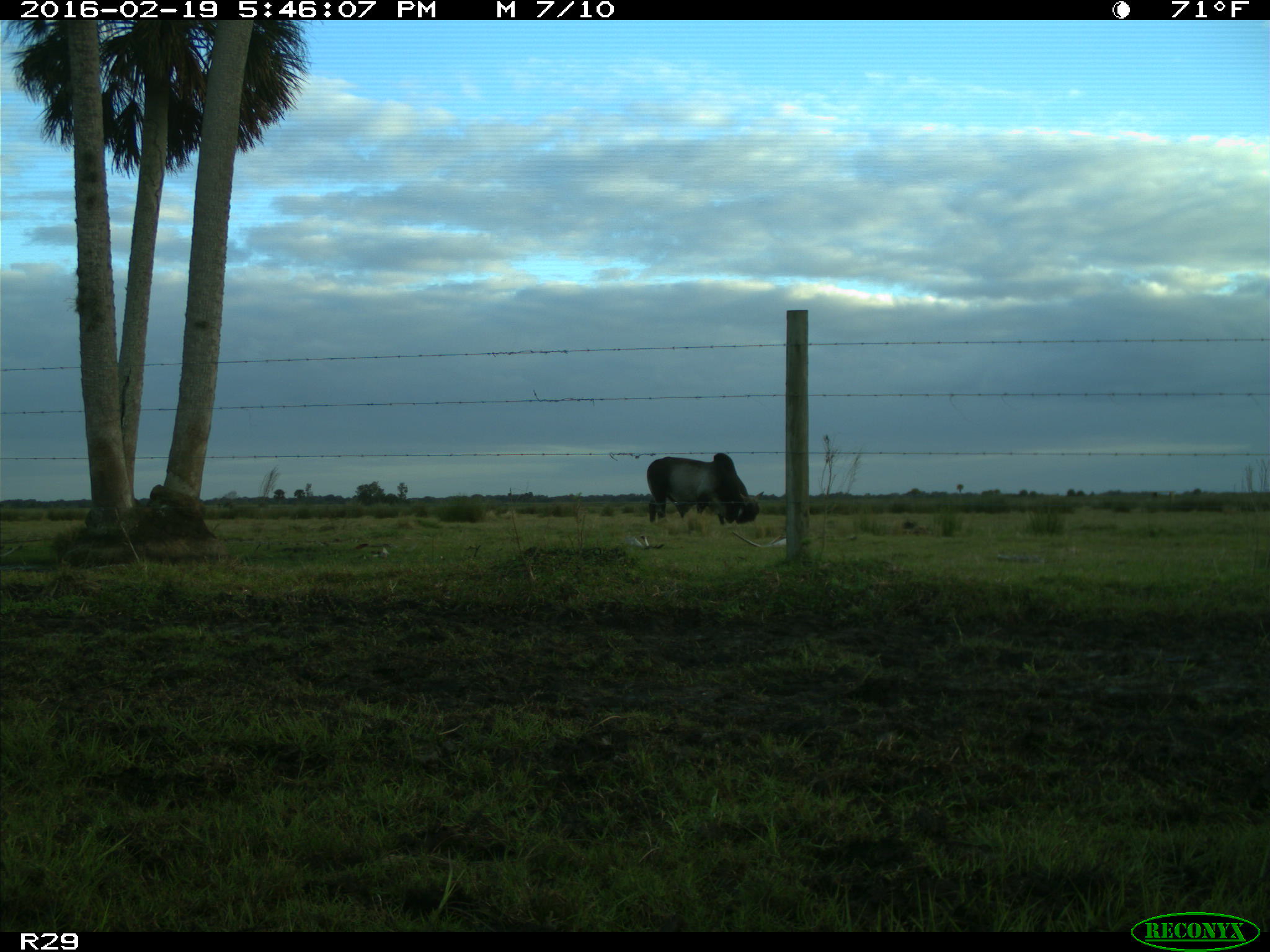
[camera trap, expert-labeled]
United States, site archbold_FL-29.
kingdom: Animalia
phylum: Chordata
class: Mammalia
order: Artiodactyla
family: Bovidae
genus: Bos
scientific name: Bos taurus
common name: domestic cow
Bos taurus (domestic cow).